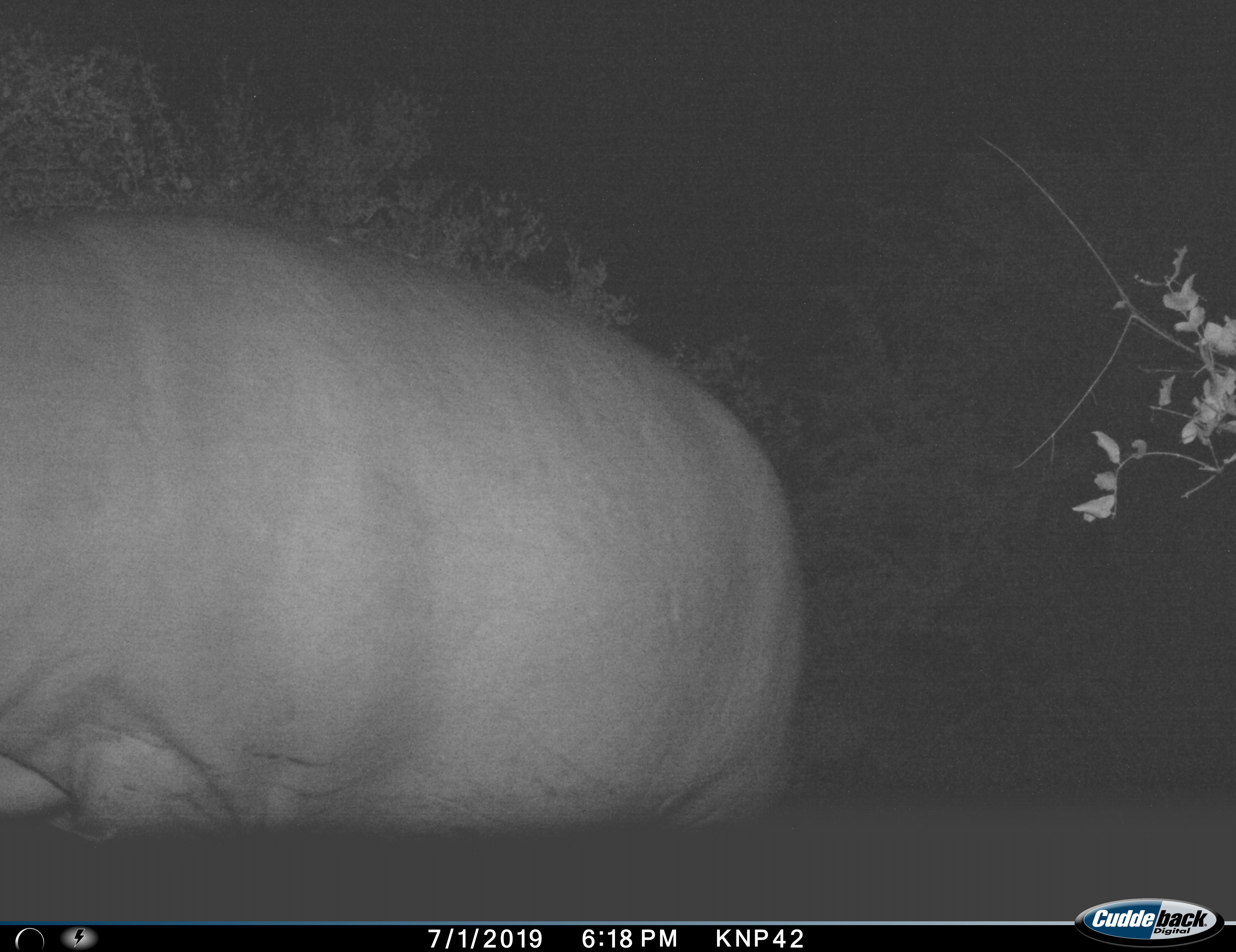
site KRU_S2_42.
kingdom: Animalia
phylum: Chordata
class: Mammalia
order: Artiodactyla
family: Hippopotamidae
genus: Hippopotamus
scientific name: Hippopotamus amphibius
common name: hippopotamus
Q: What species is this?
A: Hippopotamus (Hippopotamus amphibius).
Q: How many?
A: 1.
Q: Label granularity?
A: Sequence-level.